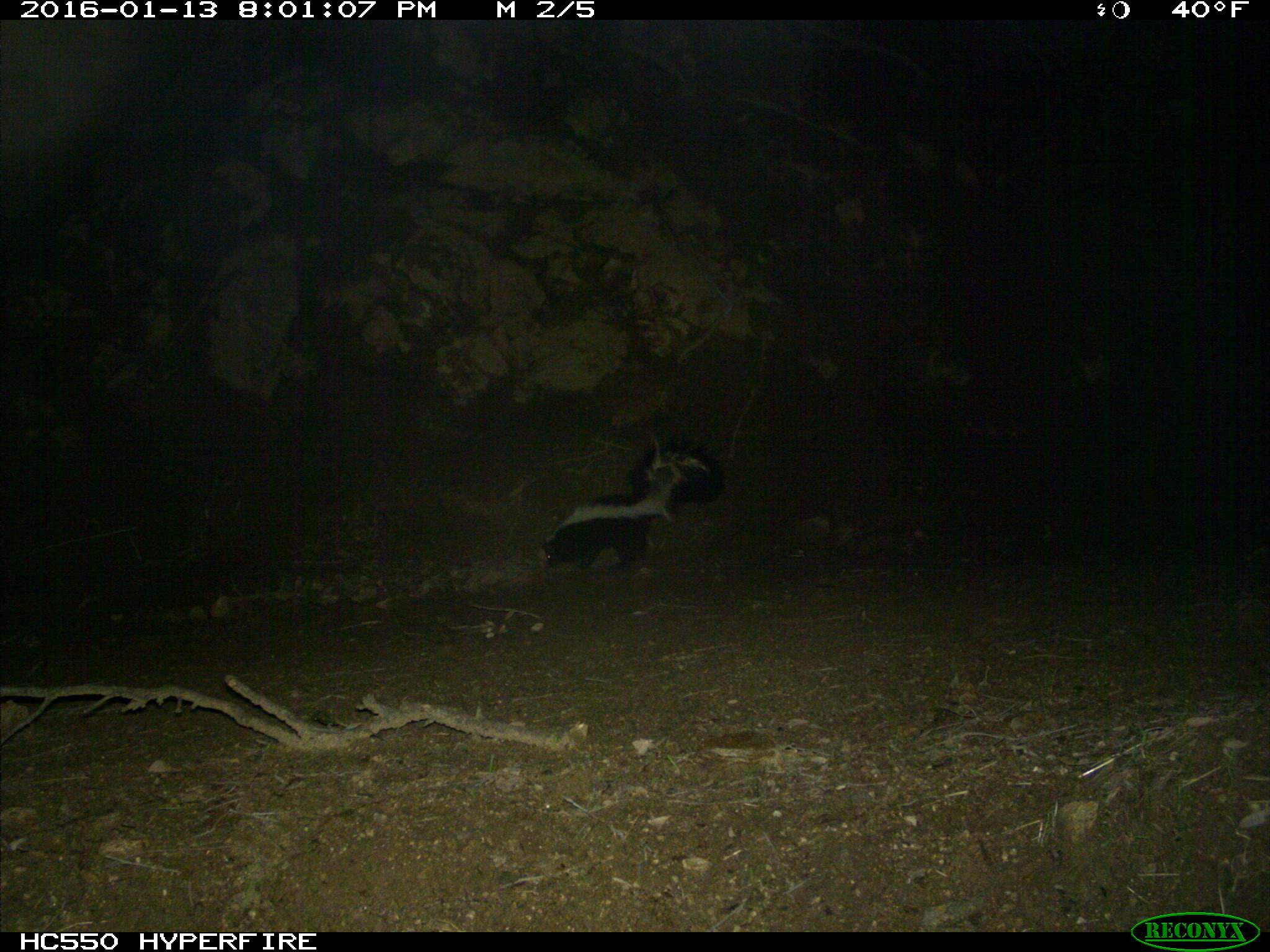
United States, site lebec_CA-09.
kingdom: Animalia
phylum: Chordata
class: Mammalia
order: Carnivora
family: Mephitidae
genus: Mephitis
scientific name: Mephitis mephitis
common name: striped skunk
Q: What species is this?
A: Mephitis mephitis (striped skunk).